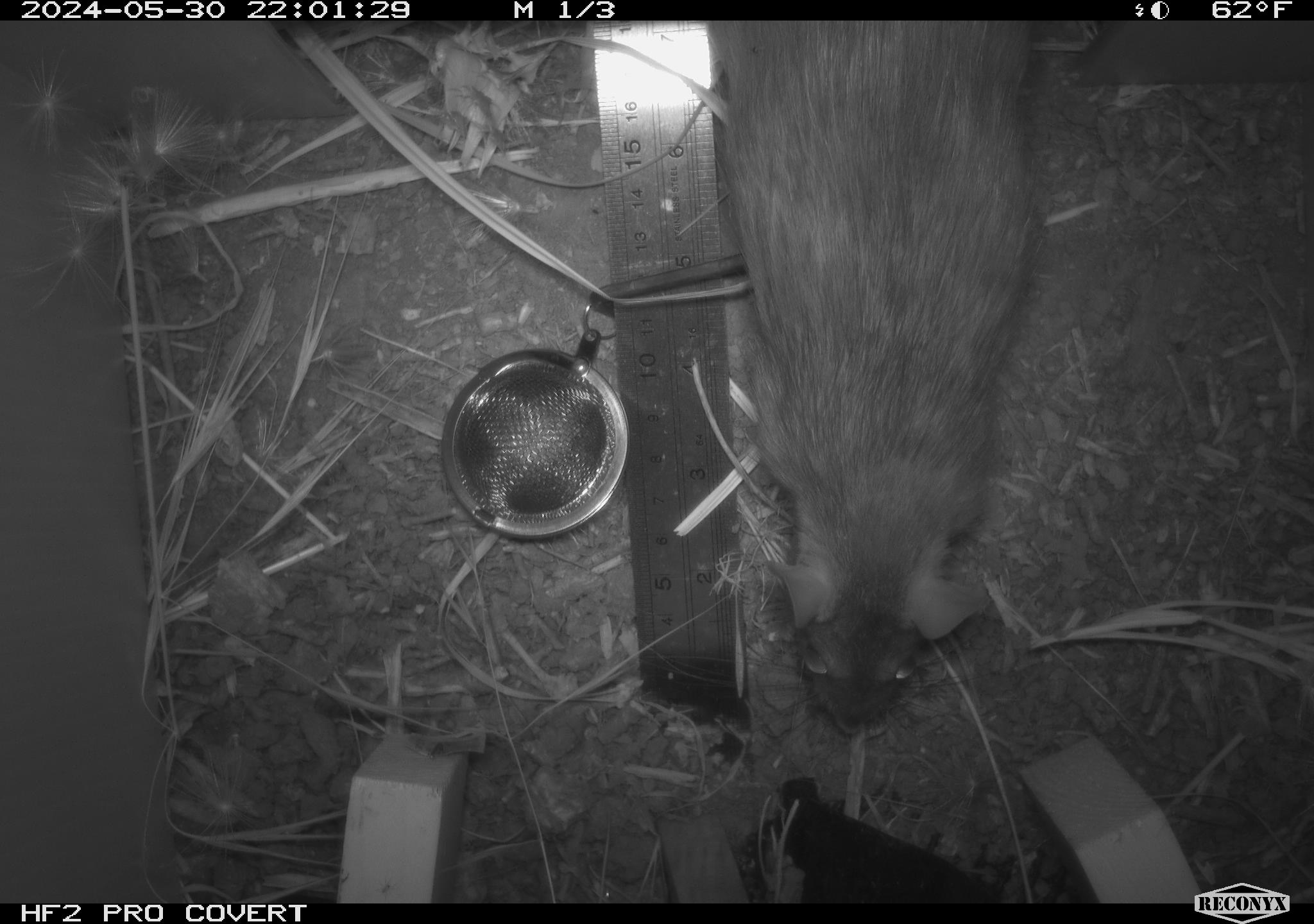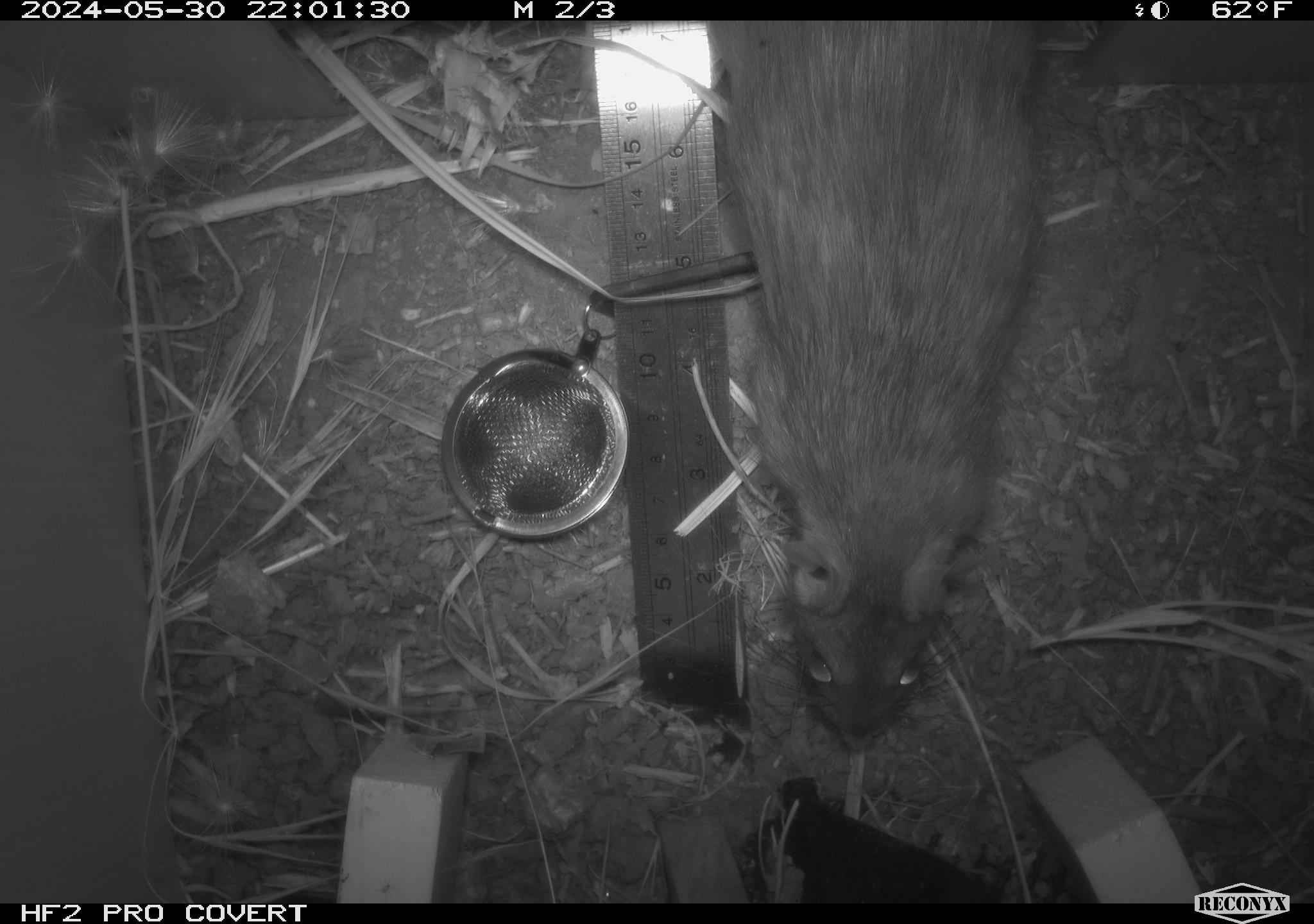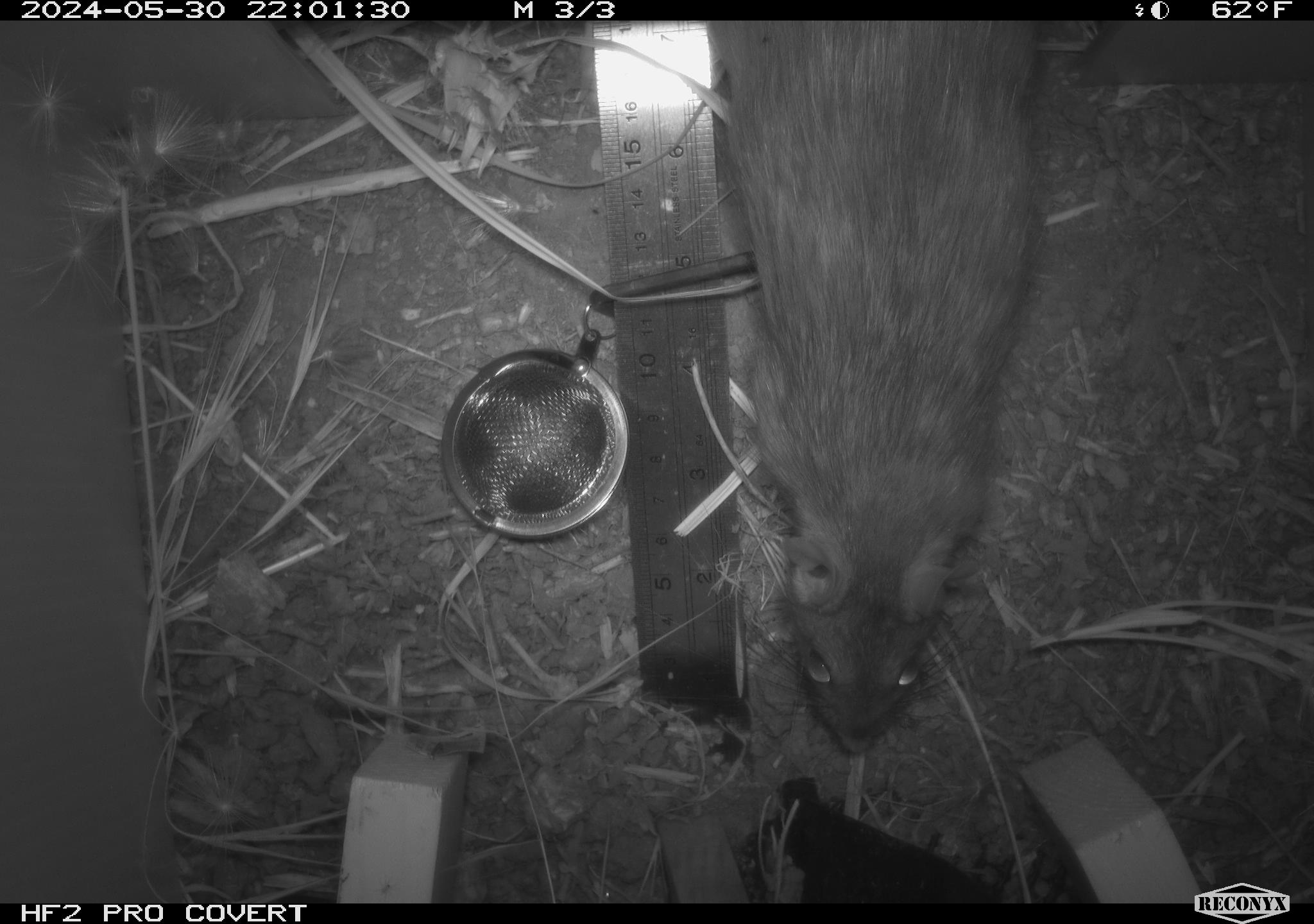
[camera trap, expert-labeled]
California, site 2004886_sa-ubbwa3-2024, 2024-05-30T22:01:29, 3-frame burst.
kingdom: Animalia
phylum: Chordata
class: Mammalia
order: Rodentia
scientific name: Rodentia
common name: woodrat or rat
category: woodrat or rat species